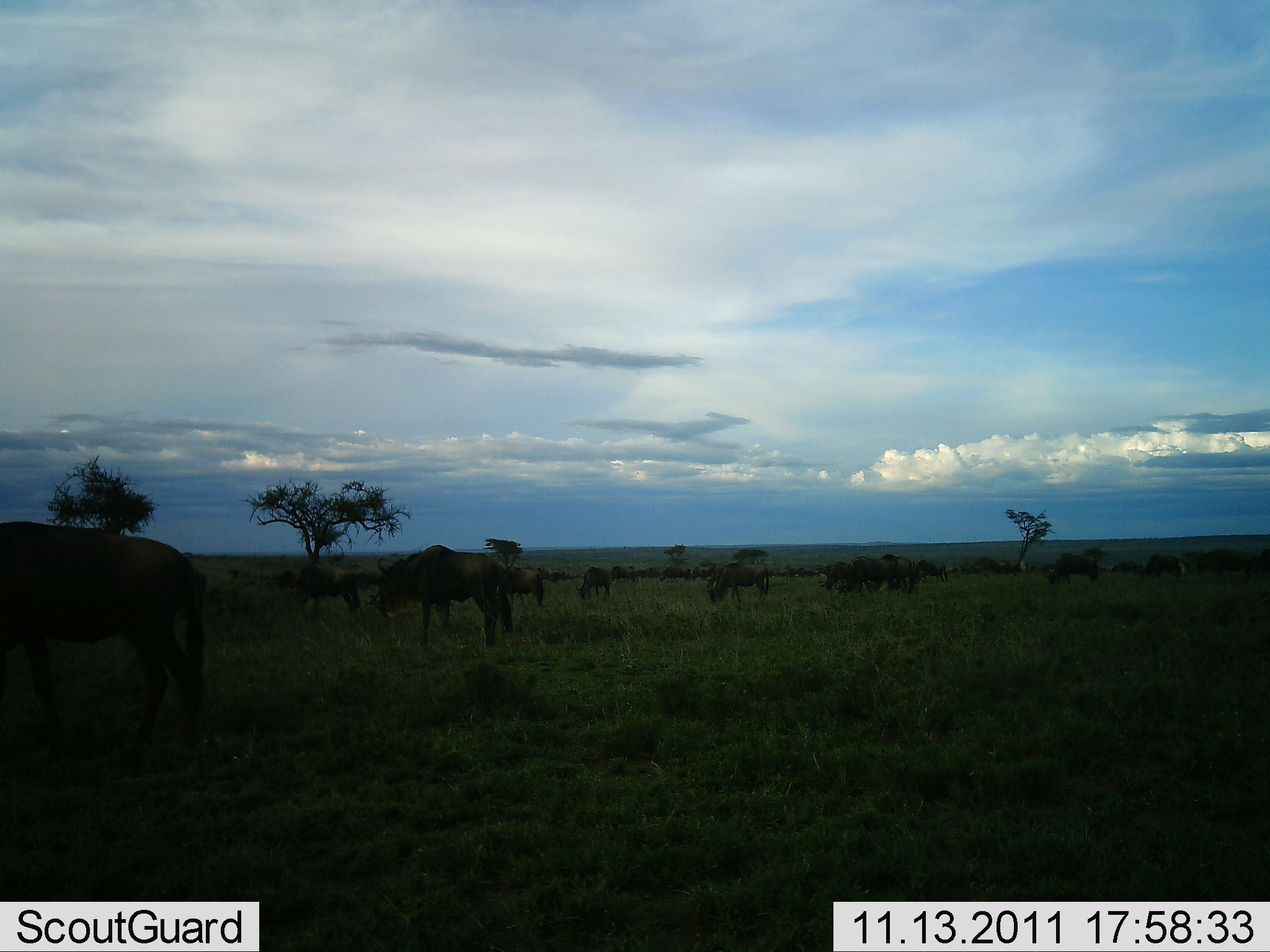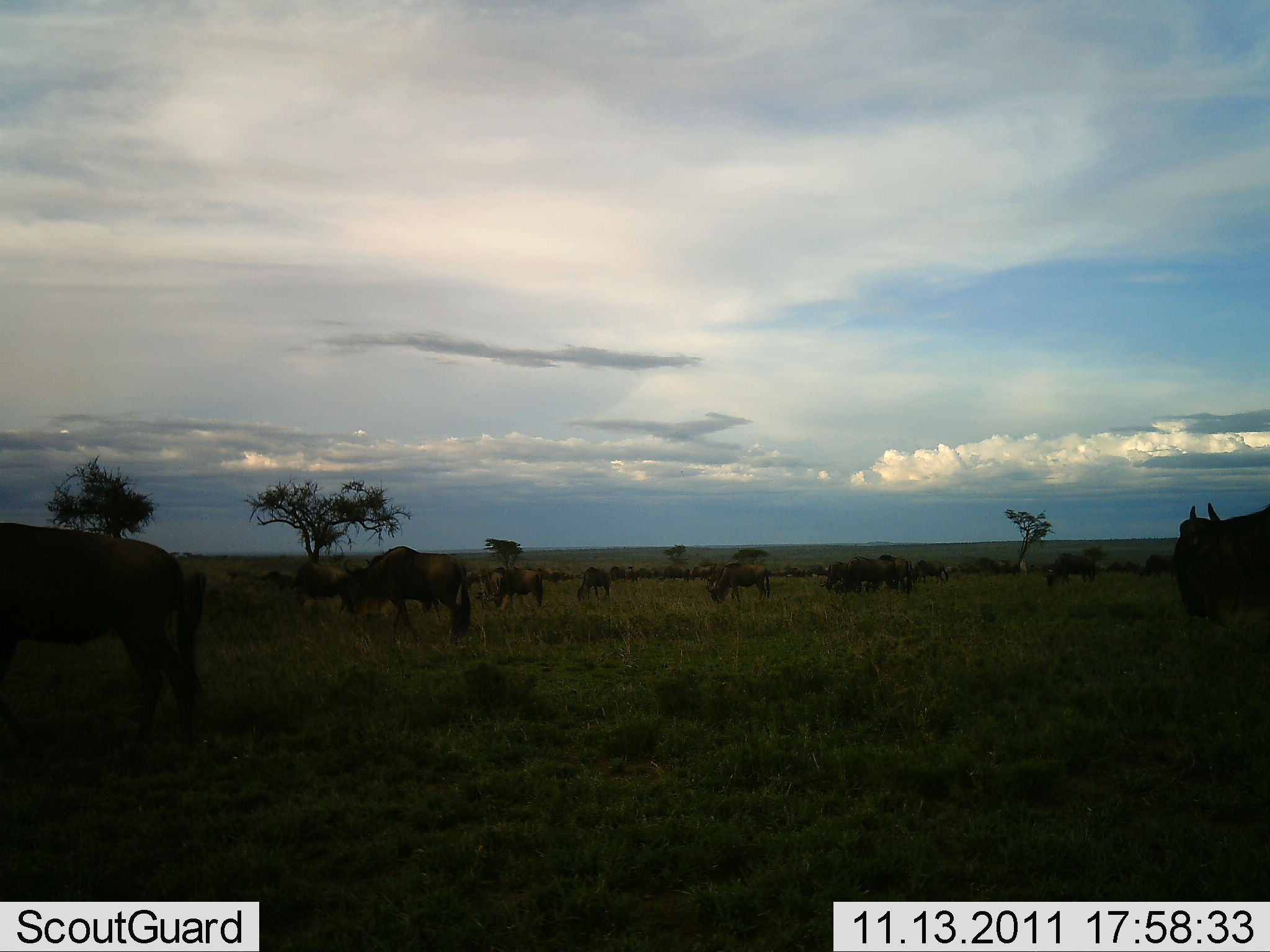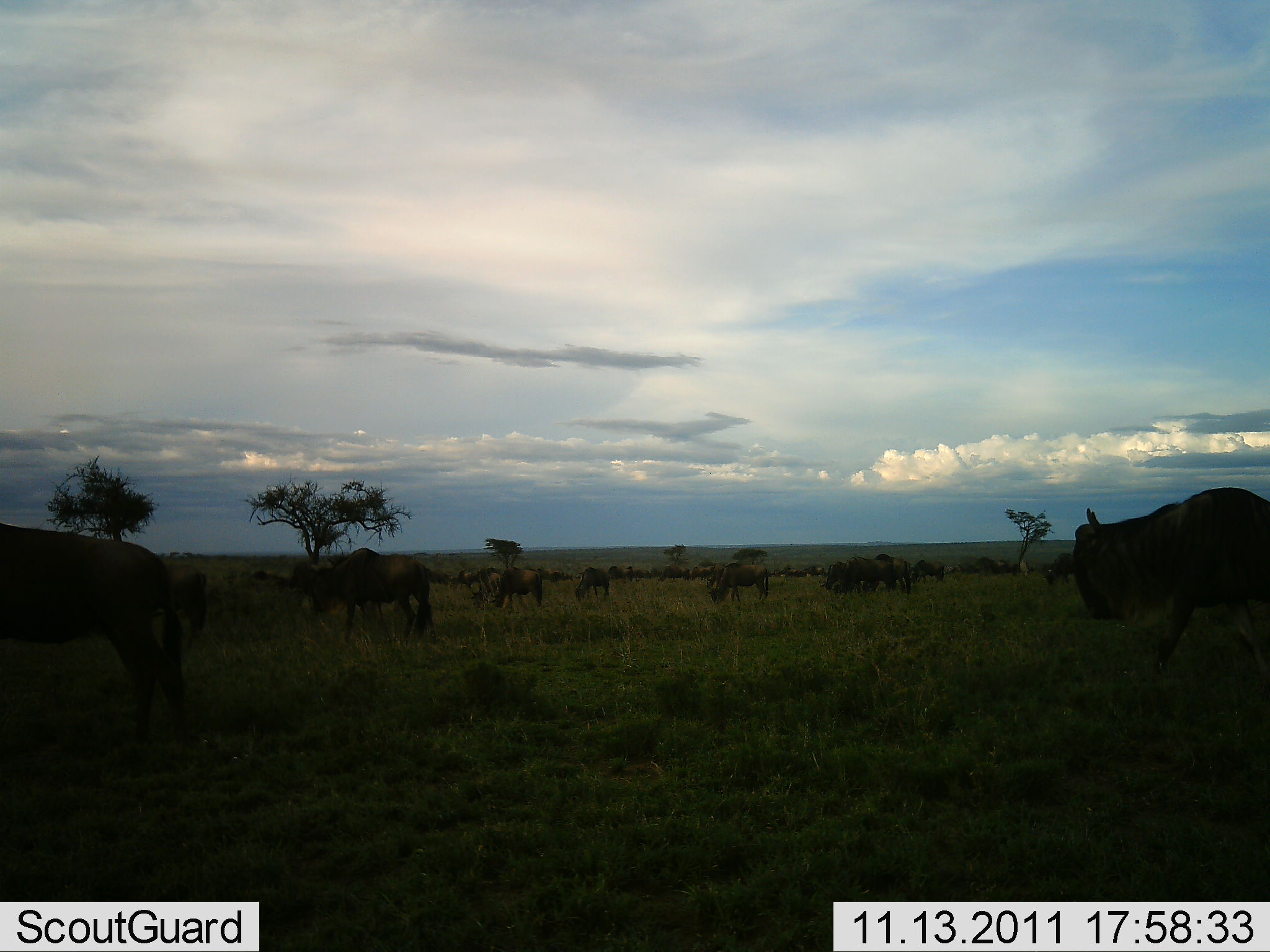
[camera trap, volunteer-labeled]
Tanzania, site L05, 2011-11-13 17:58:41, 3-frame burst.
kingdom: Animalia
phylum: Chordata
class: Mammalia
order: Artiodactyla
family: Bovidae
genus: Connochaetes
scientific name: Connochaetes taurinus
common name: blue wildebeest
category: wildebeest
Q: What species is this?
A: Wildebeest (blue wildebeest) (Connochaetes taurinus).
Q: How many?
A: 11-50.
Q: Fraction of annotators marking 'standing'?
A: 56%.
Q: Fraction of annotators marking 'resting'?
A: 6%.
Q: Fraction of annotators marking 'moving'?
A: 56%.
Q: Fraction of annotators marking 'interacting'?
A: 6%.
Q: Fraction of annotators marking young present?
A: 0%.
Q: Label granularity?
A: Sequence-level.